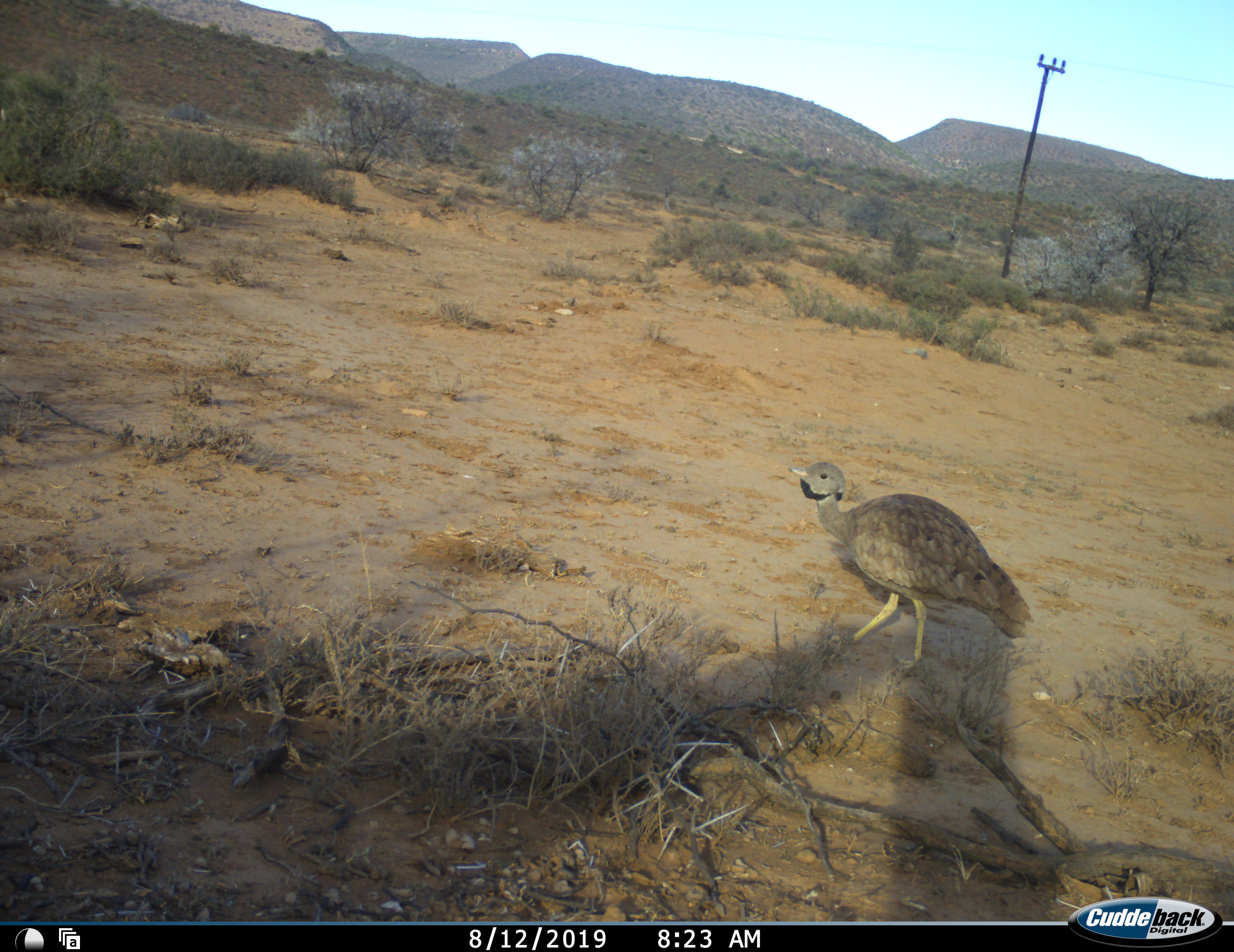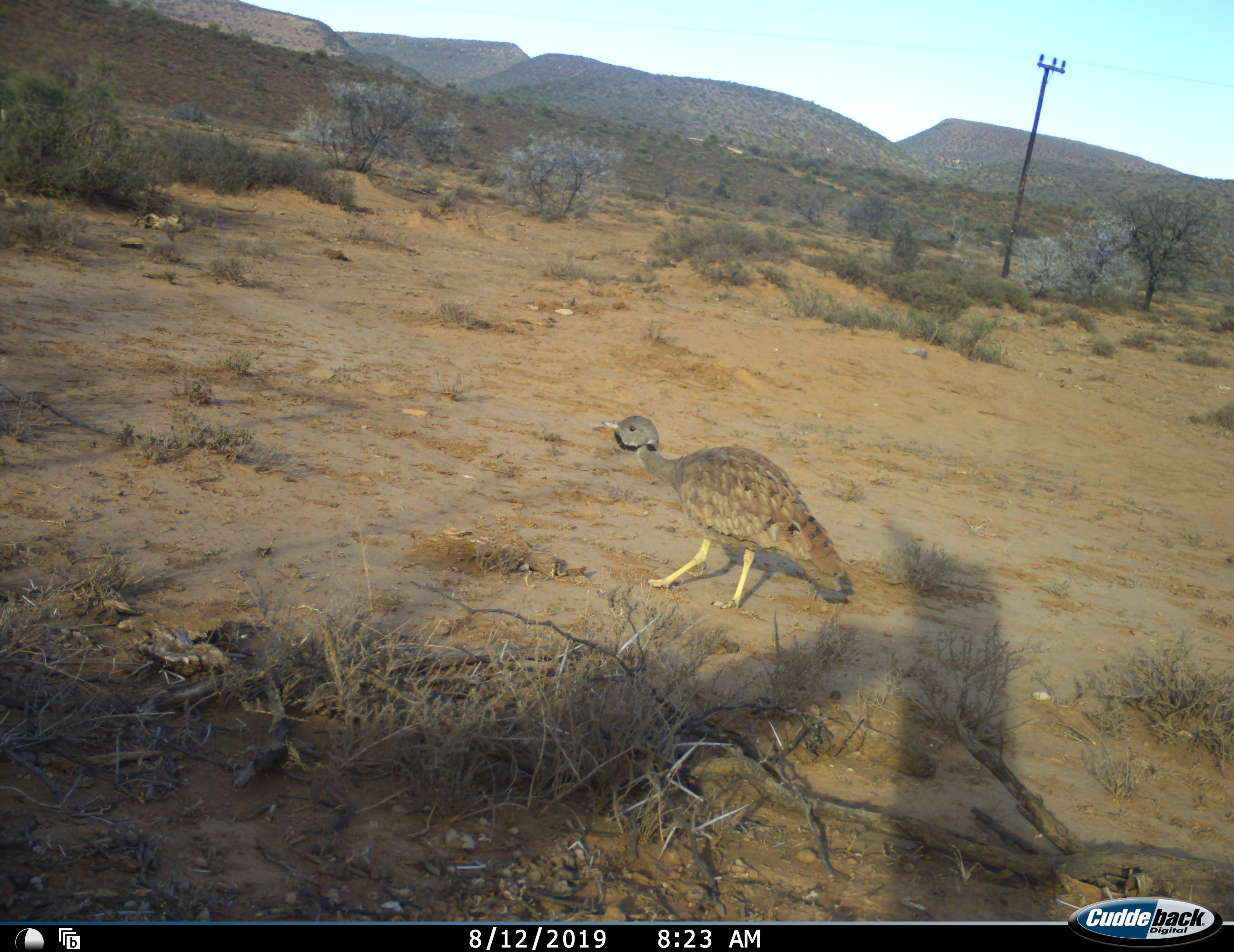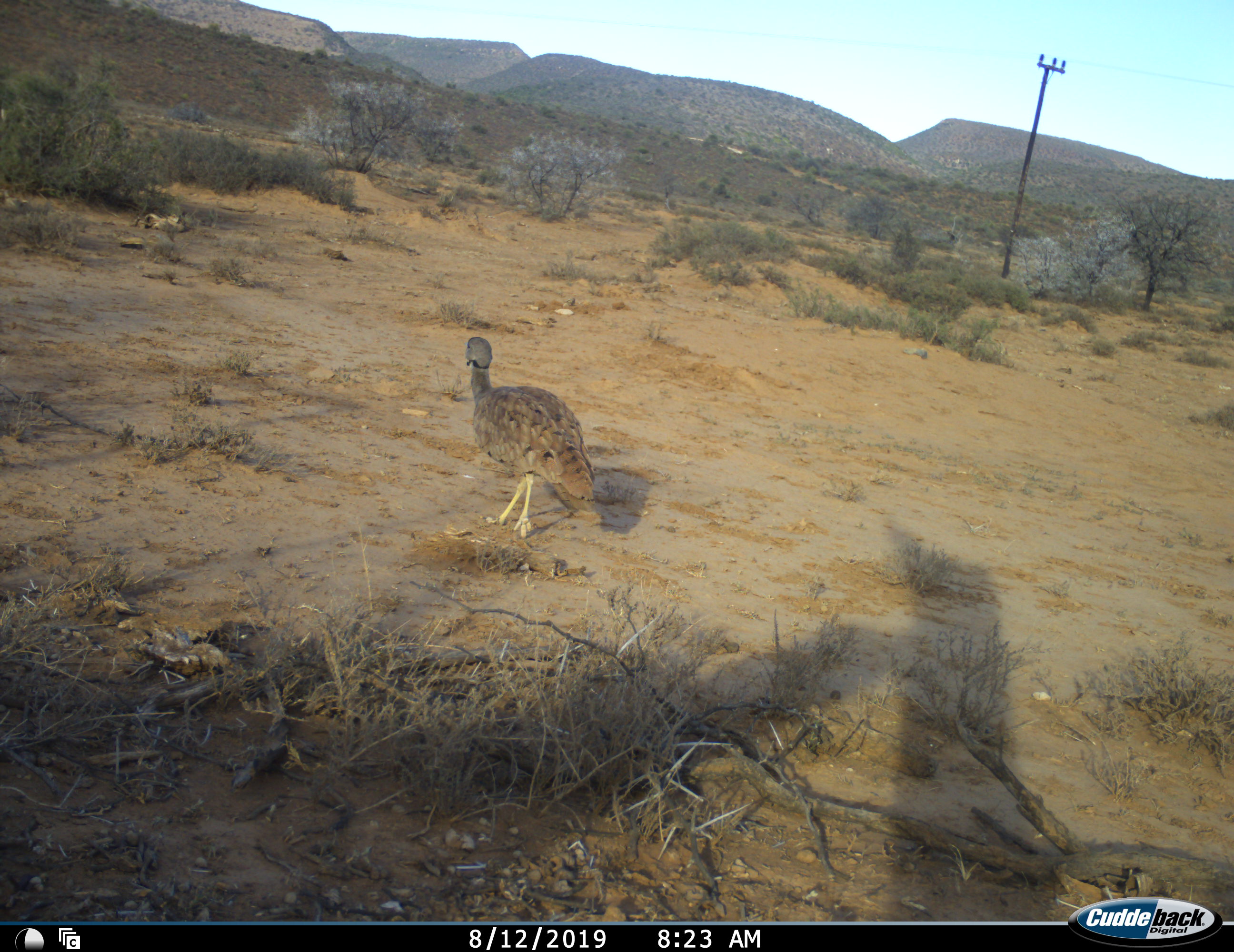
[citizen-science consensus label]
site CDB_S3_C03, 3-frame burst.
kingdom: Animalia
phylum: Chordata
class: Aves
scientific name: Aves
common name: bird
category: birdother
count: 1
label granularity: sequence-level